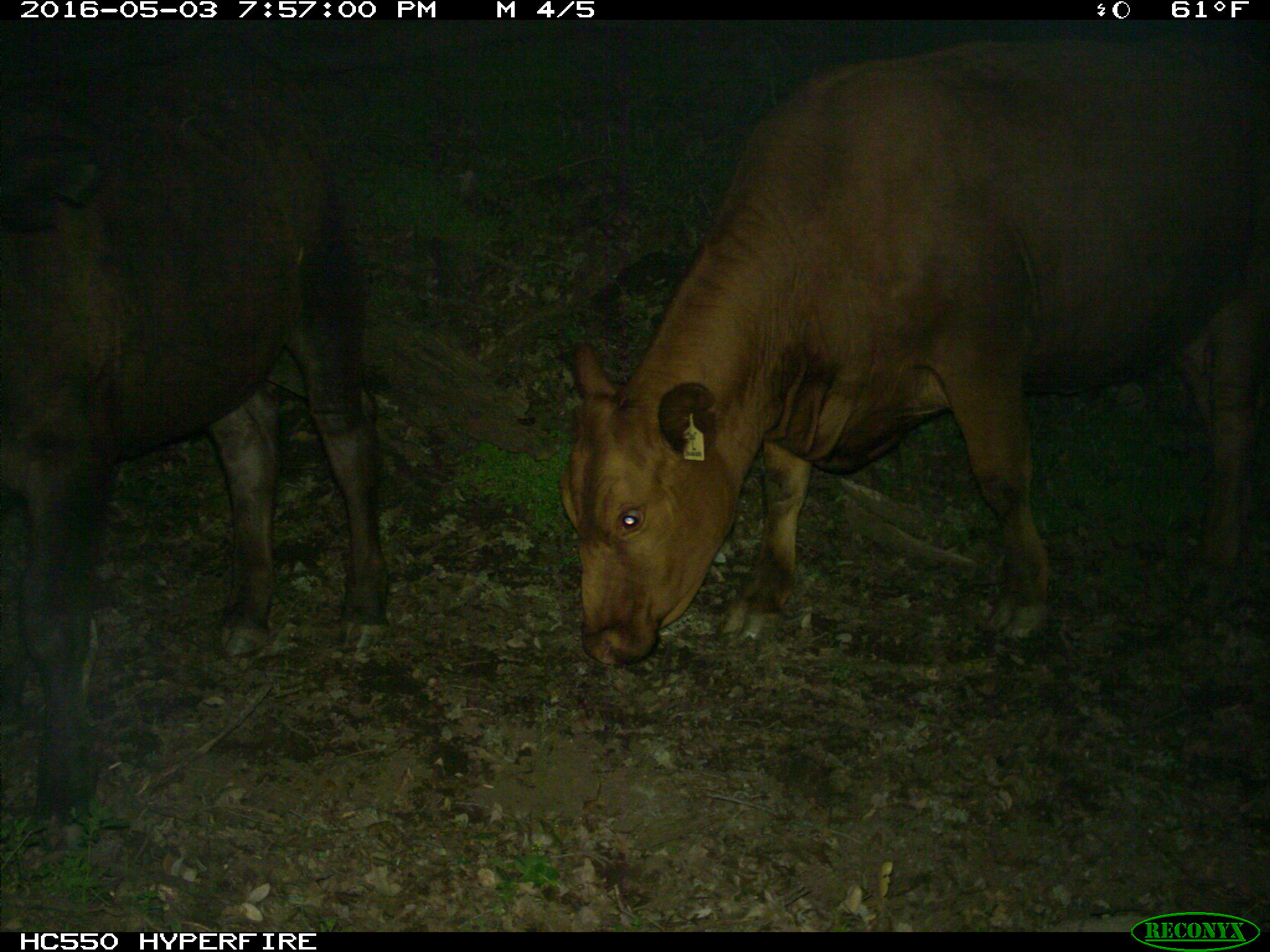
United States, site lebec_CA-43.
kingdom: Animalia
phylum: Chordata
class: Mammalia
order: Artiodactyla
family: Bovidae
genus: Bos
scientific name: Bos taurus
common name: domestic cow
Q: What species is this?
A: Bos taurus (domestic cow).